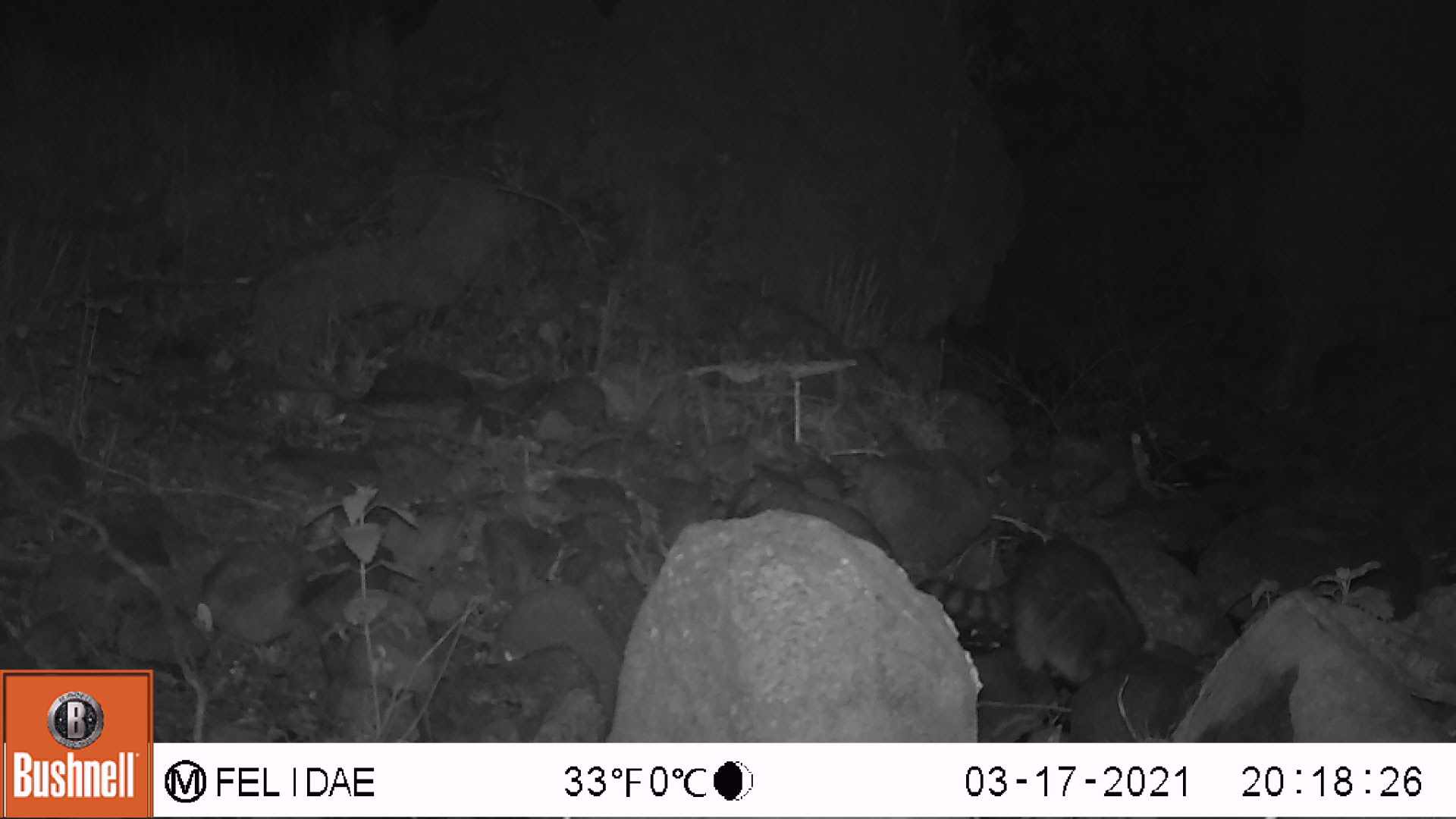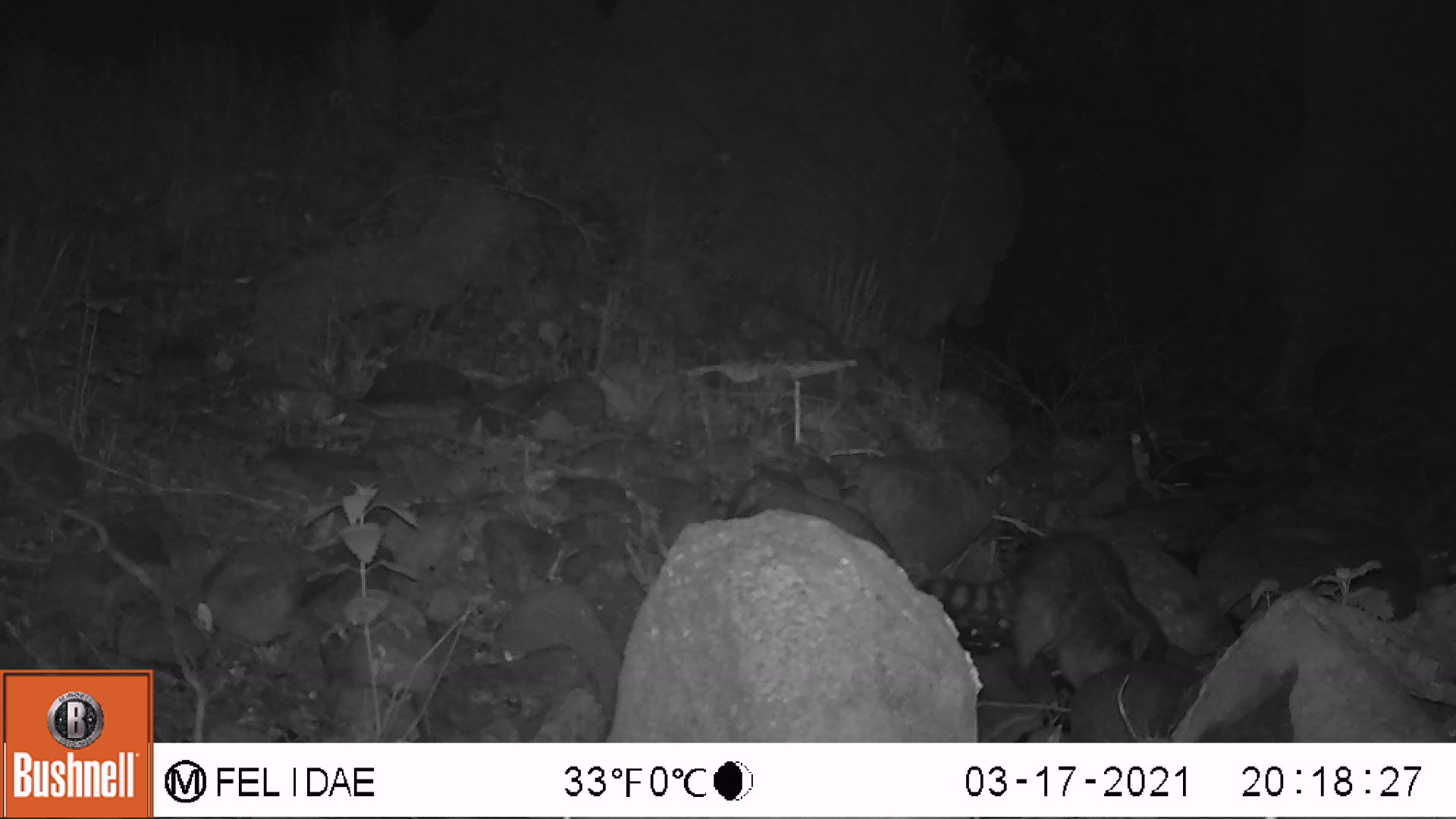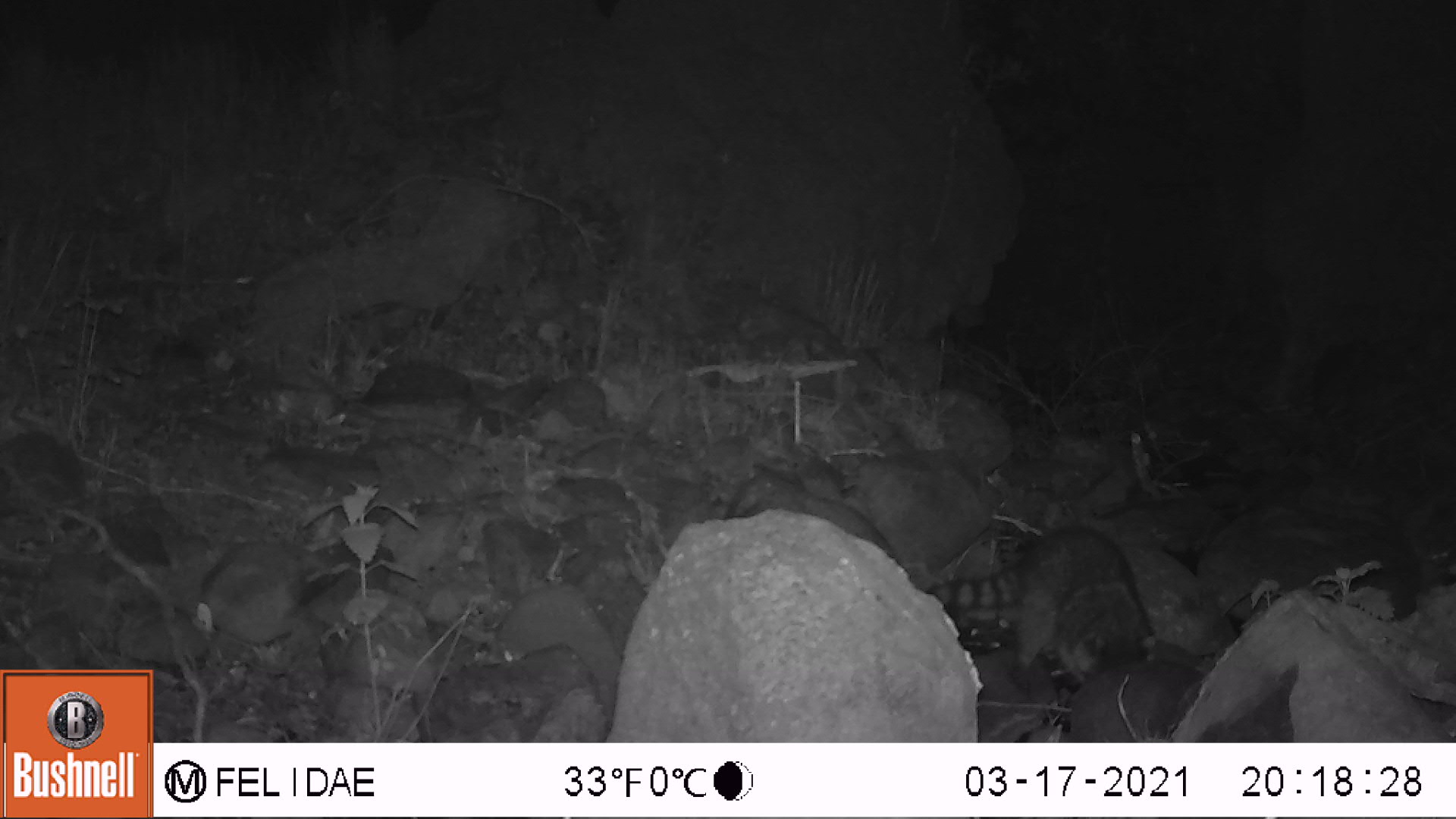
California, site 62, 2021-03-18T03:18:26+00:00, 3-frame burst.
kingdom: Animalia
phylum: Chordata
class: Mammalia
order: Carnivora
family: Procyonidae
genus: Procyon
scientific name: Procyon lotor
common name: raccoon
Raccoon (Procyon lotor).